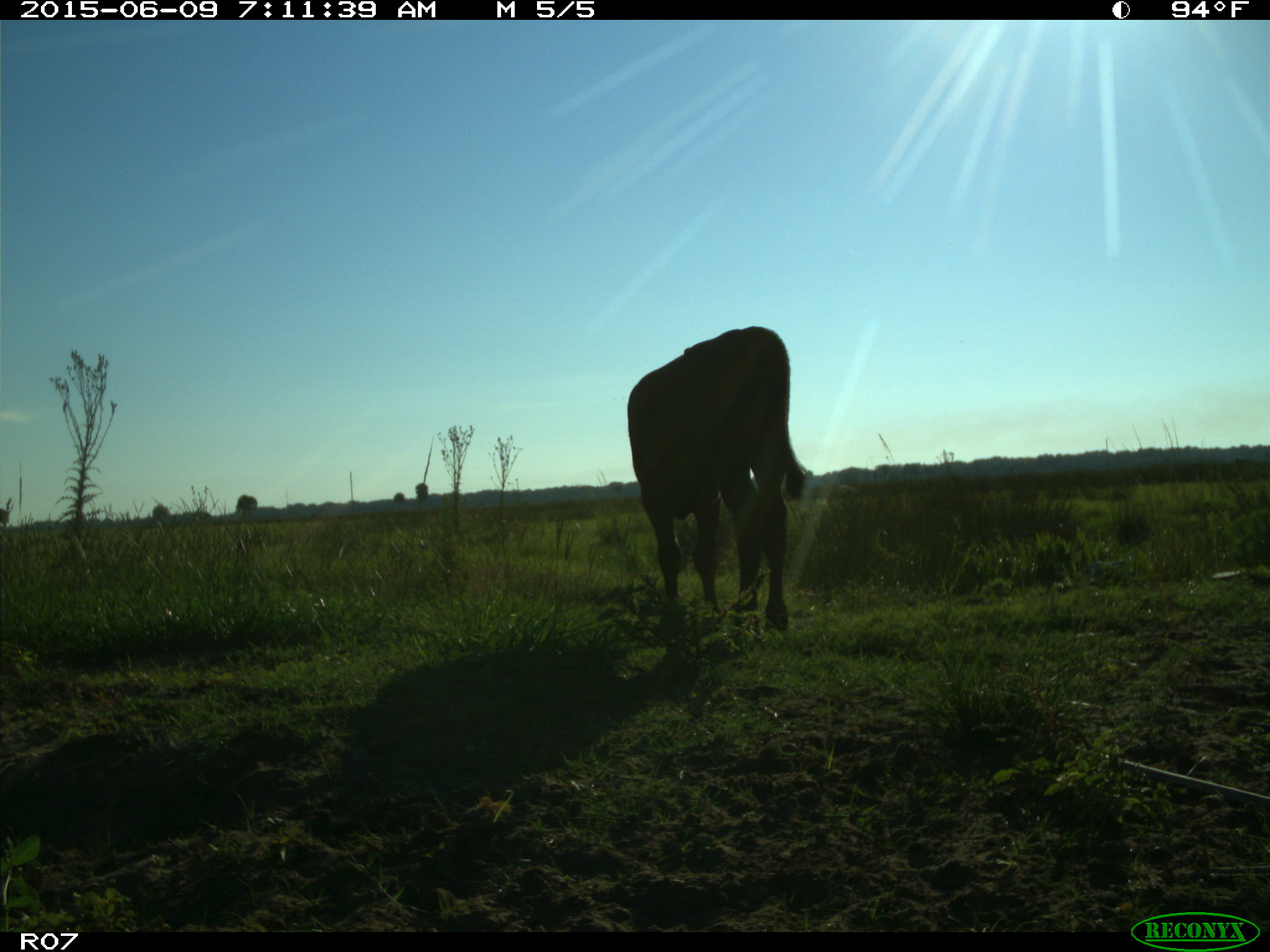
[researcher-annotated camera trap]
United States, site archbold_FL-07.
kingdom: Animalia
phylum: Chordata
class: Mammalia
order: Artiodactyla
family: Bovidae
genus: Bos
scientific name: Bos taurus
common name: domestic cow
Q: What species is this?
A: Bos taurus (domestic cow).